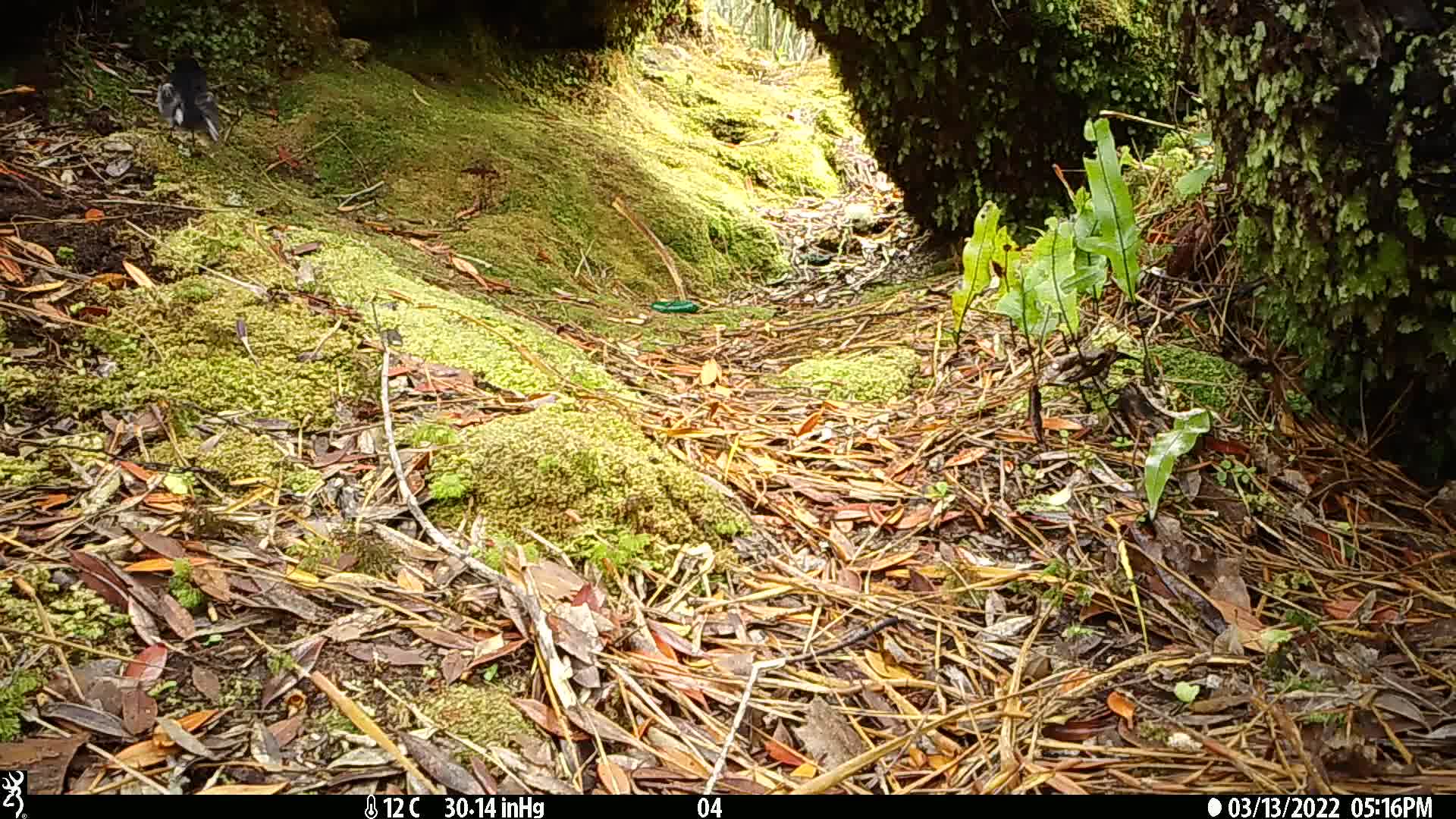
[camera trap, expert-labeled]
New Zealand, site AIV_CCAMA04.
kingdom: Animalia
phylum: Chordata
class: Aves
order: Passeriformes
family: Petroicidae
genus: Petroica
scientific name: Petroica macrocephala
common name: tomtit